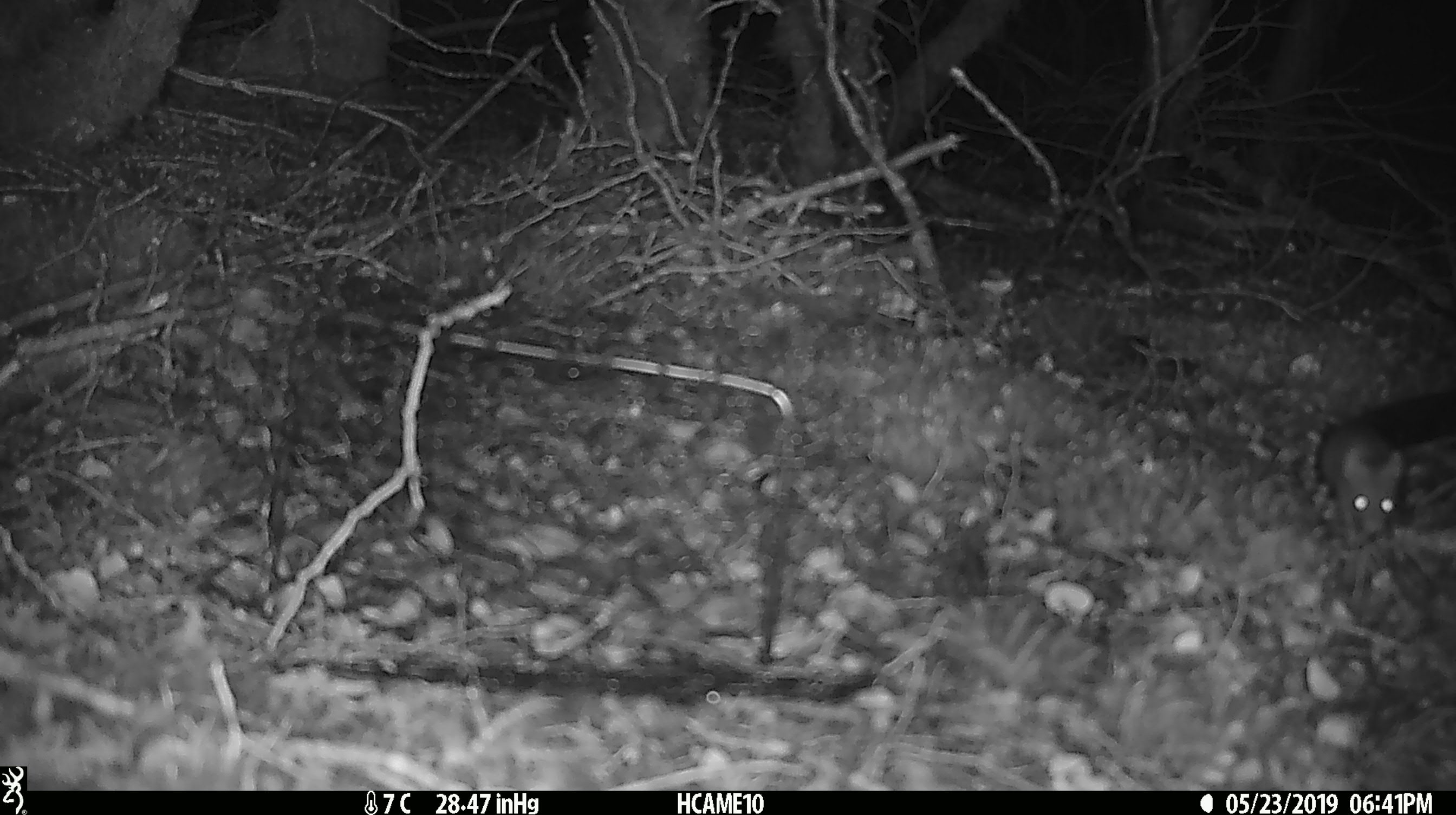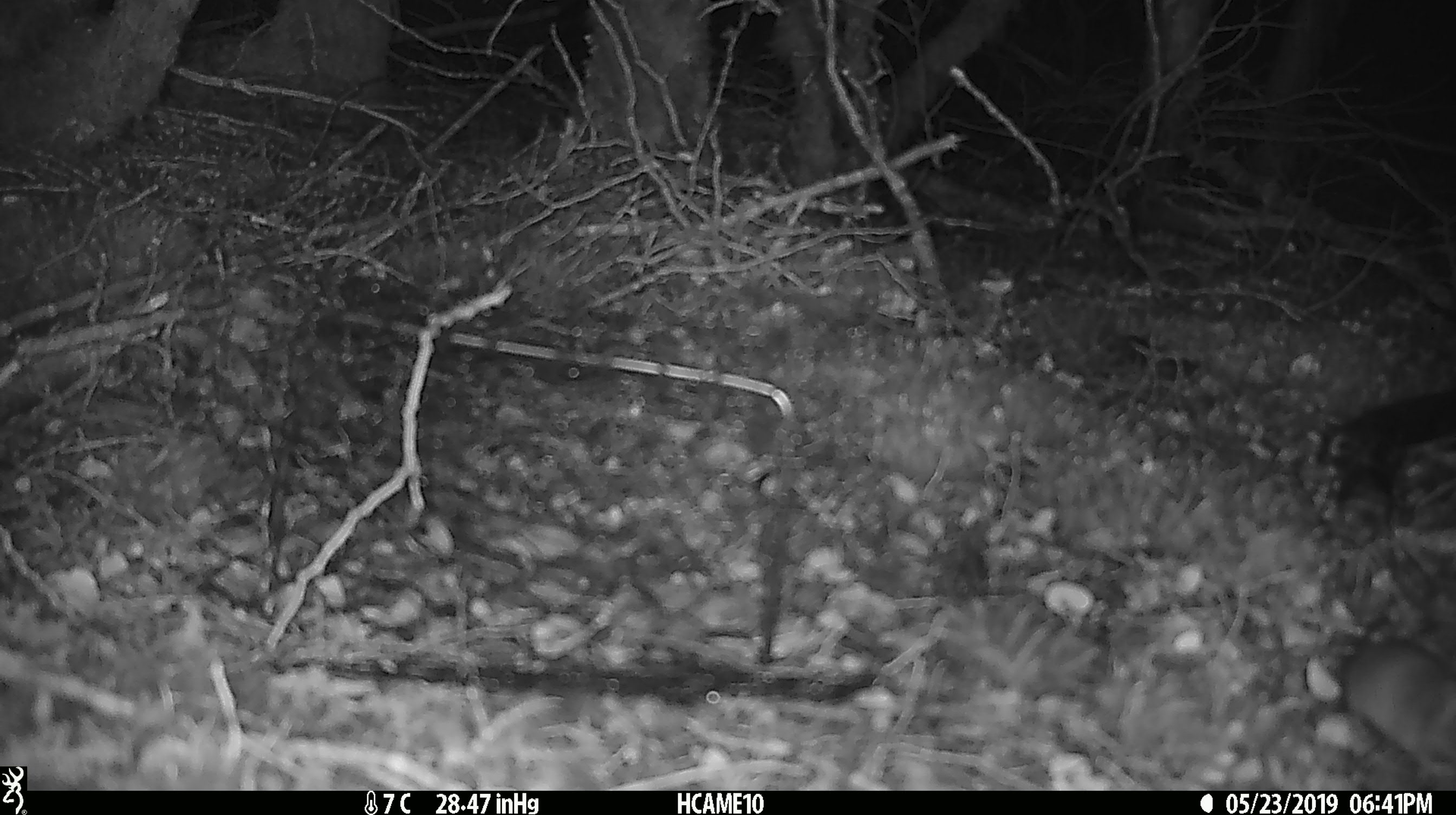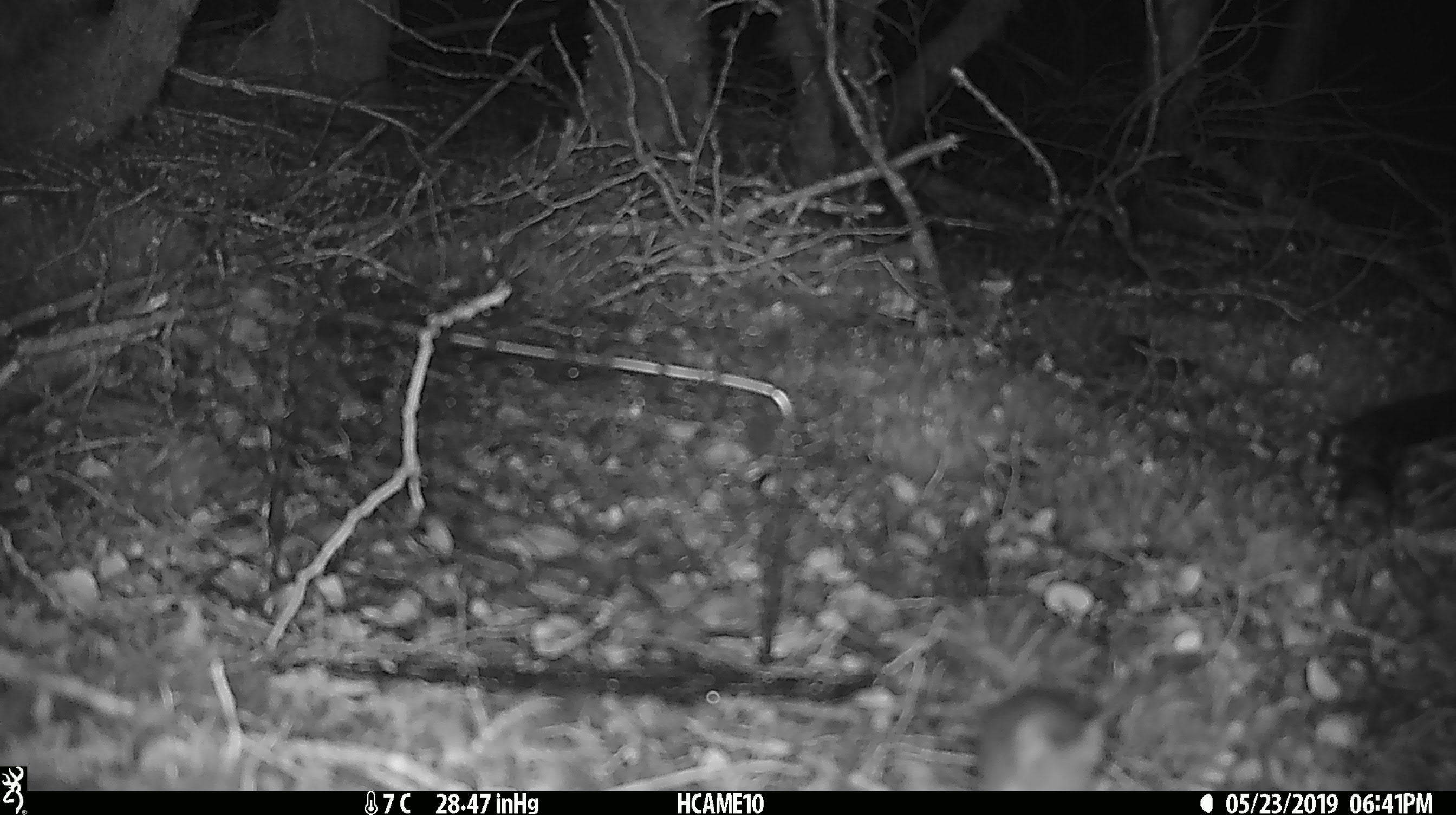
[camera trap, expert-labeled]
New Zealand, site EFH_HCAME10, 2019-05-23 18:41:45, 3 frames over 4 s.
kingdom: Animalia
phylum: Chordata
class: Mammalia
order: Rodentia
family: Muridae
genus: Mus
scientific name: Mus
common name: mouse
Mouse (Mus).